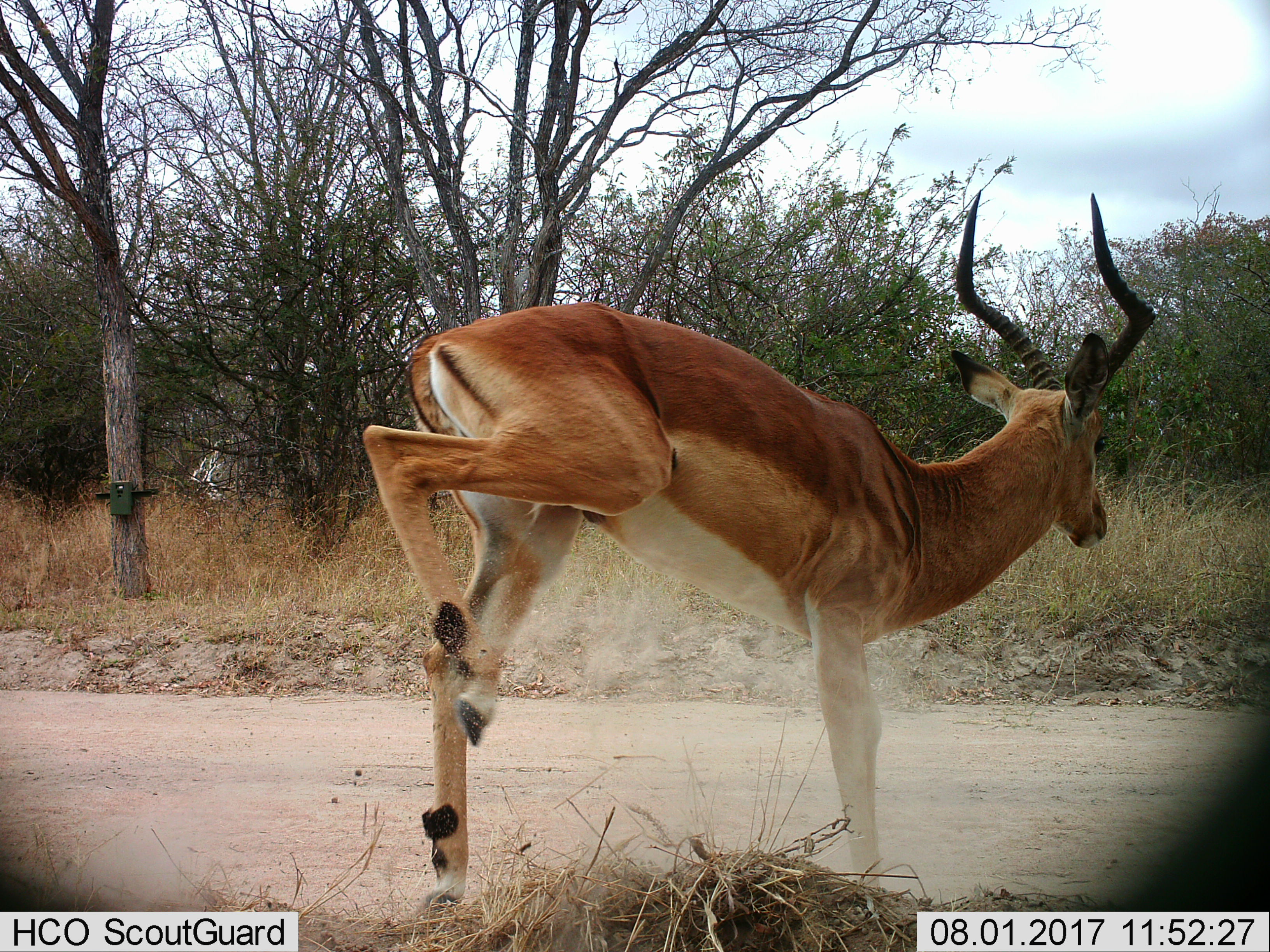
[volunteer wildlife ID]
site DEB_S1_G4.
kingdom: Animalia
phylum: Chordata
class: Mammalia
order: Artiodactyla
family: Bovidae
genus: Aepyceros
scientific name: Aepyceros melampus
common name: impala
Impala (Aepyceros melampus), count 1. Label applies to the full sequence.